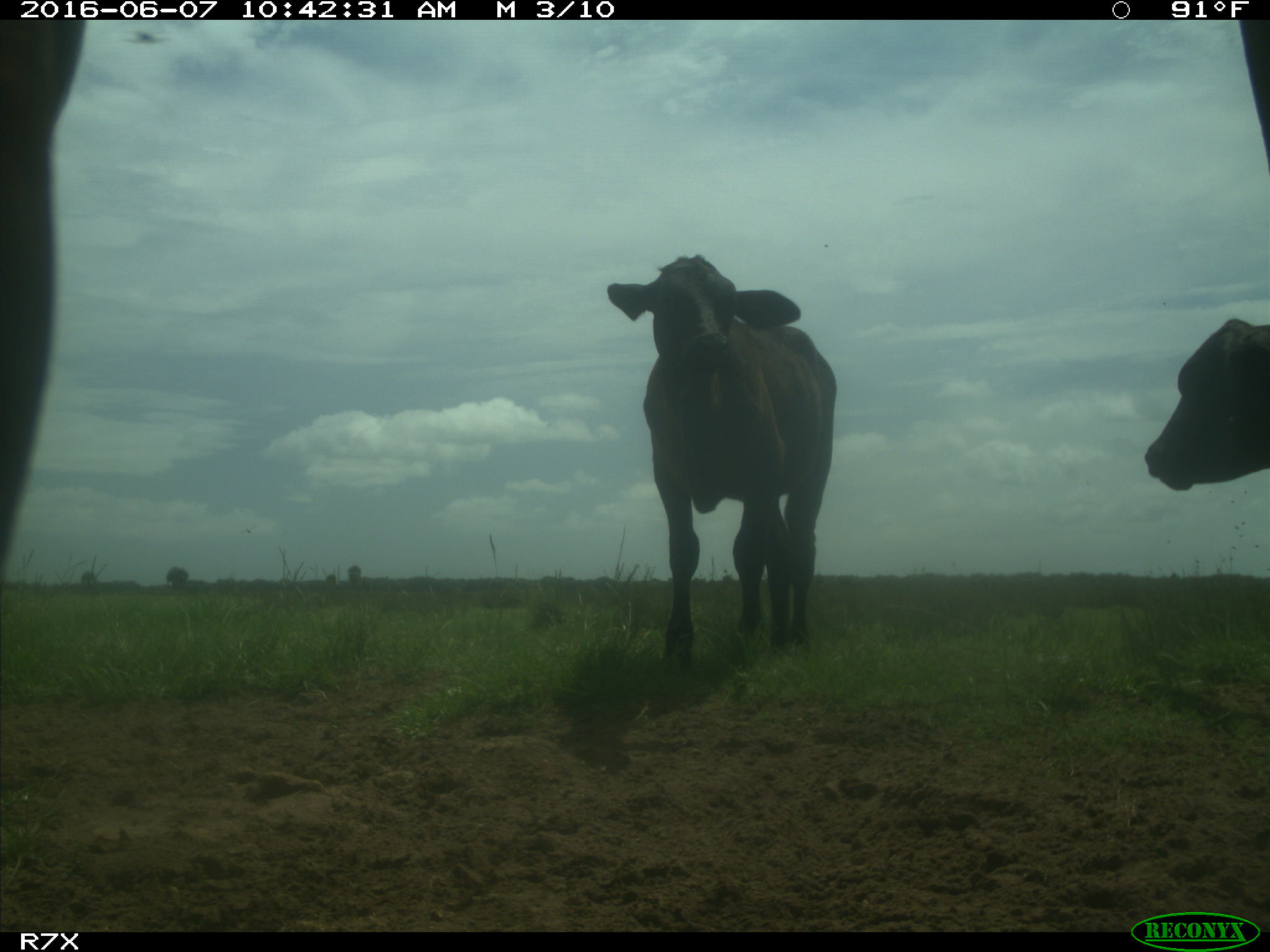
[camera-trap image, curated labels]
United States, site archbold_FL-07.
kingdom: Animalia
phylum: Chordata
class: Mammalia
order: Artiodactyla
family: Bovidae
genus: Bos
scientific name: Bos taurus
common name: domestic cow